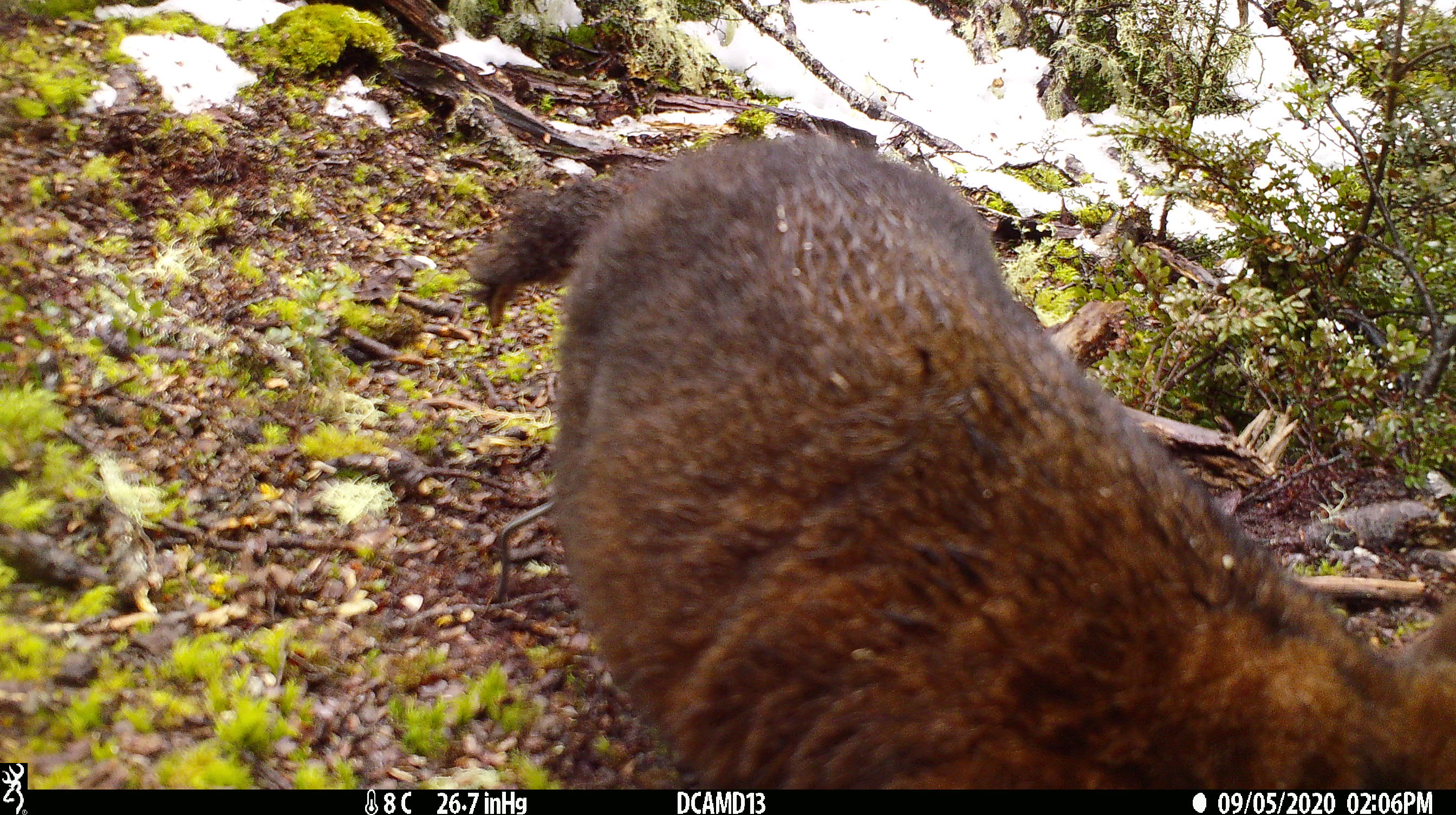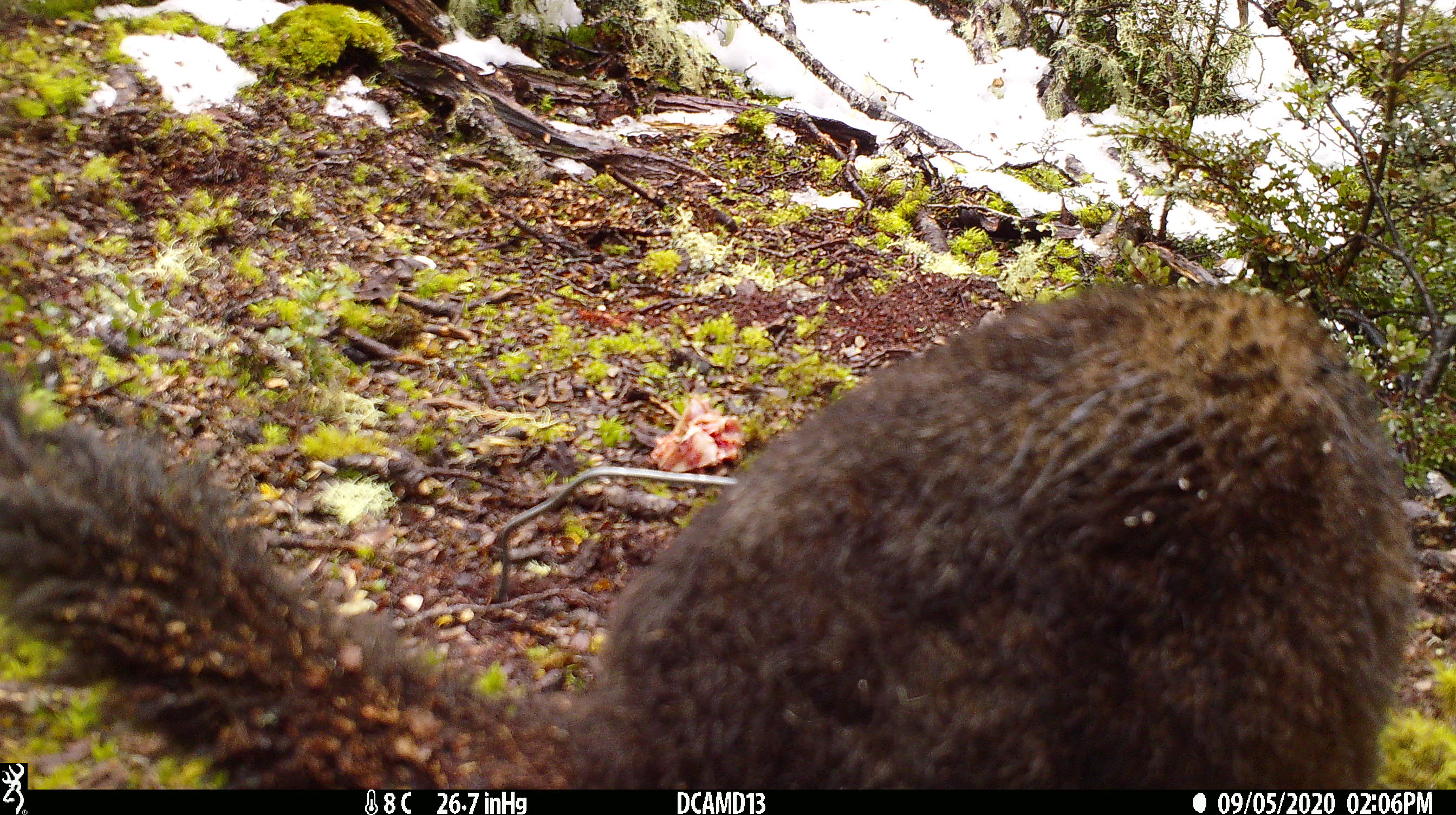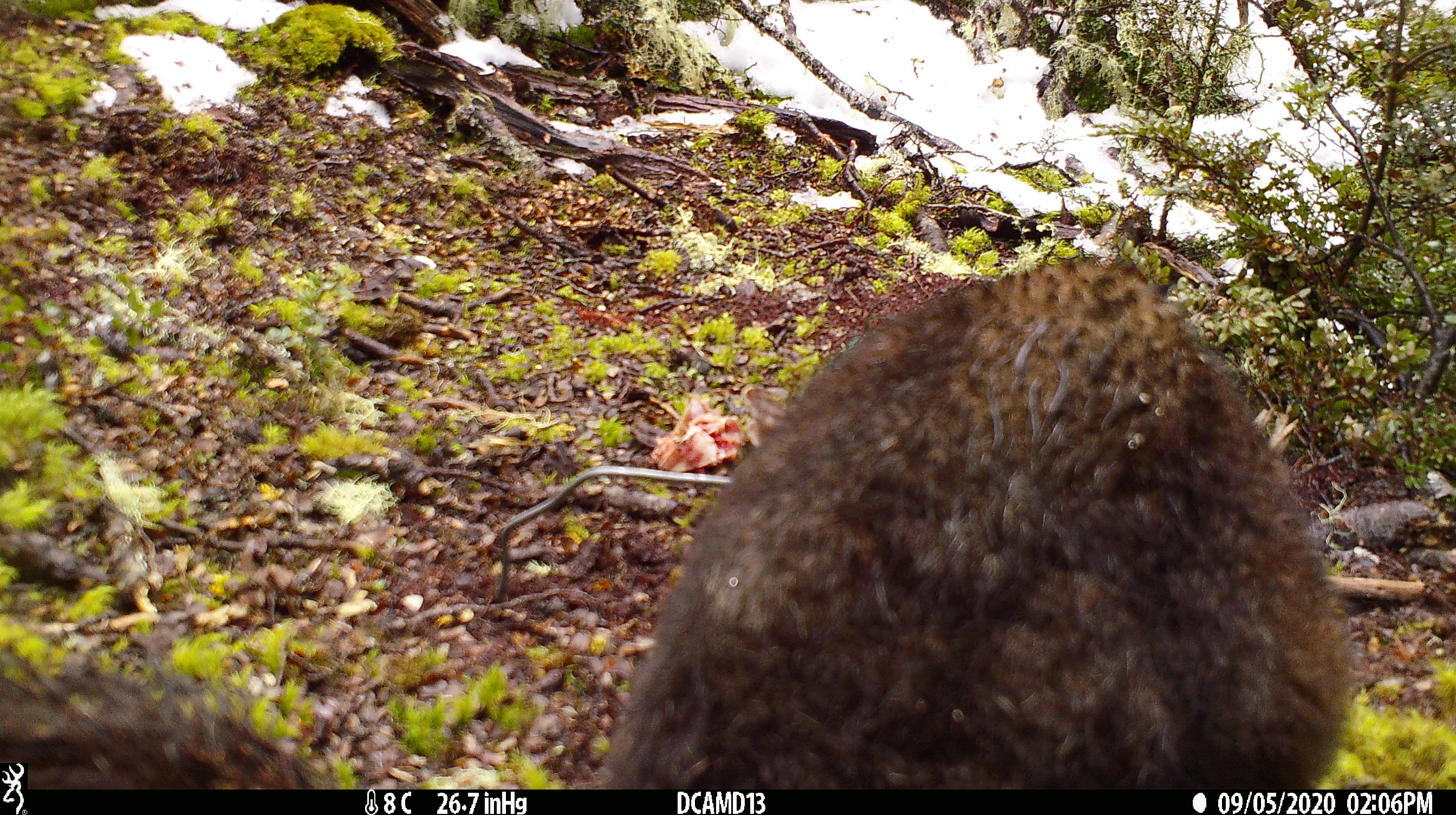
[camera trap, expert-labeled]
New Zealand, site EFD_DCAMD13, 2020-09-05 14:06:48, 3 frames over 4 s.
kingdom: Animalia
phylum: Chordata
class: Mammalia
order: Diprotodontia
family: Phalangeridae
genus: Trichosurus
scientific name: Trichosurus vulpecula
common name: common brushtail possum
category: possum